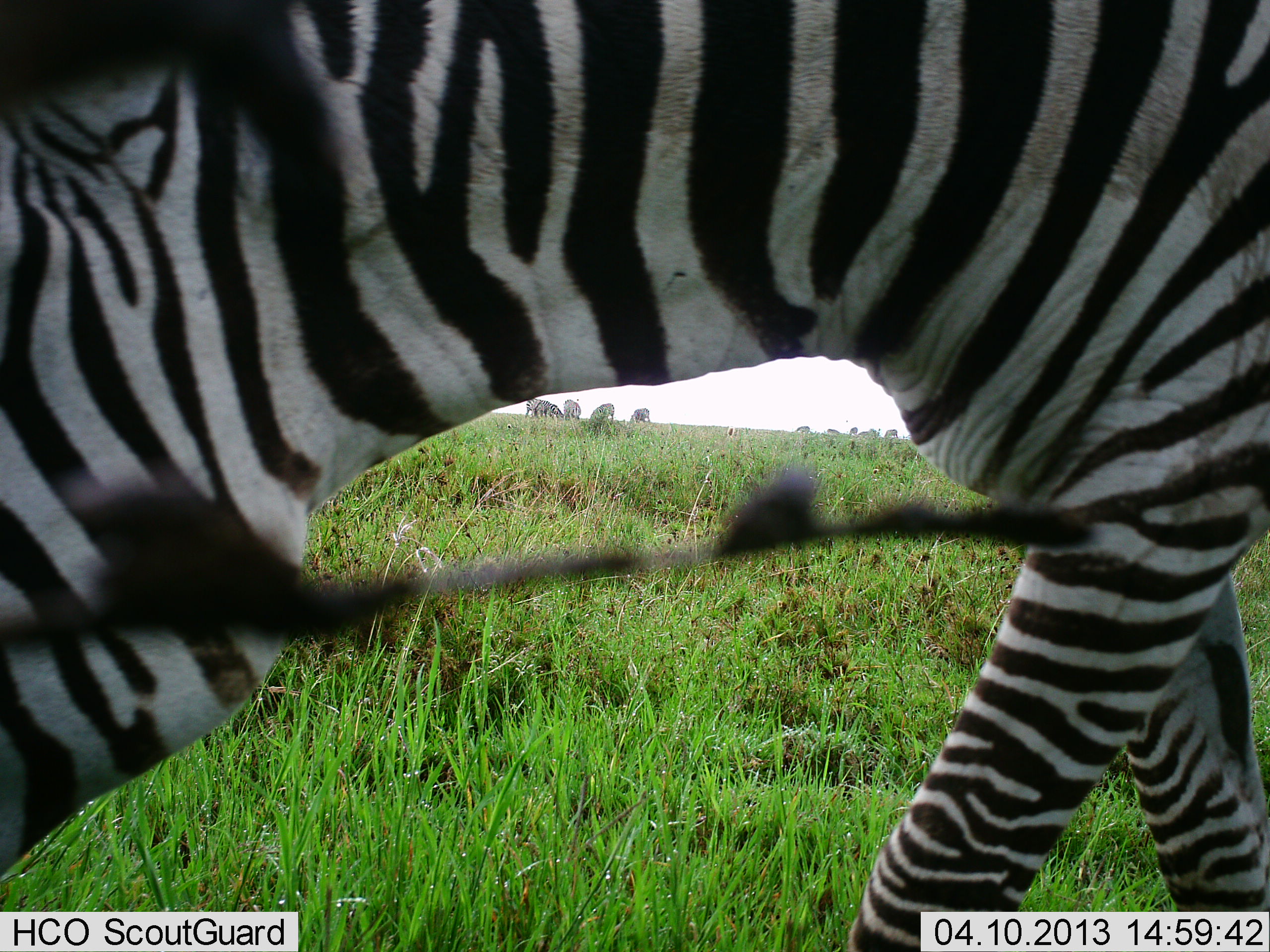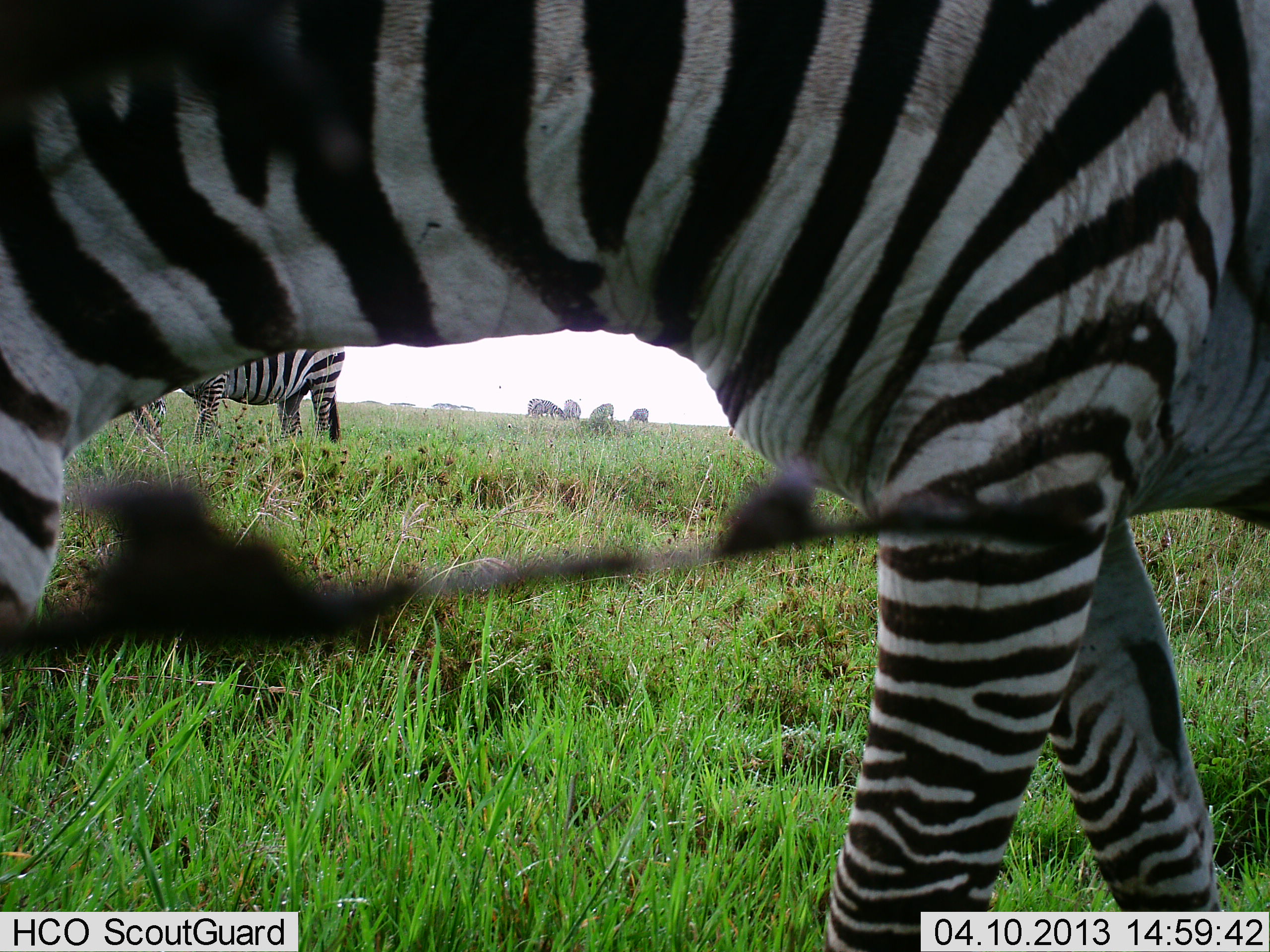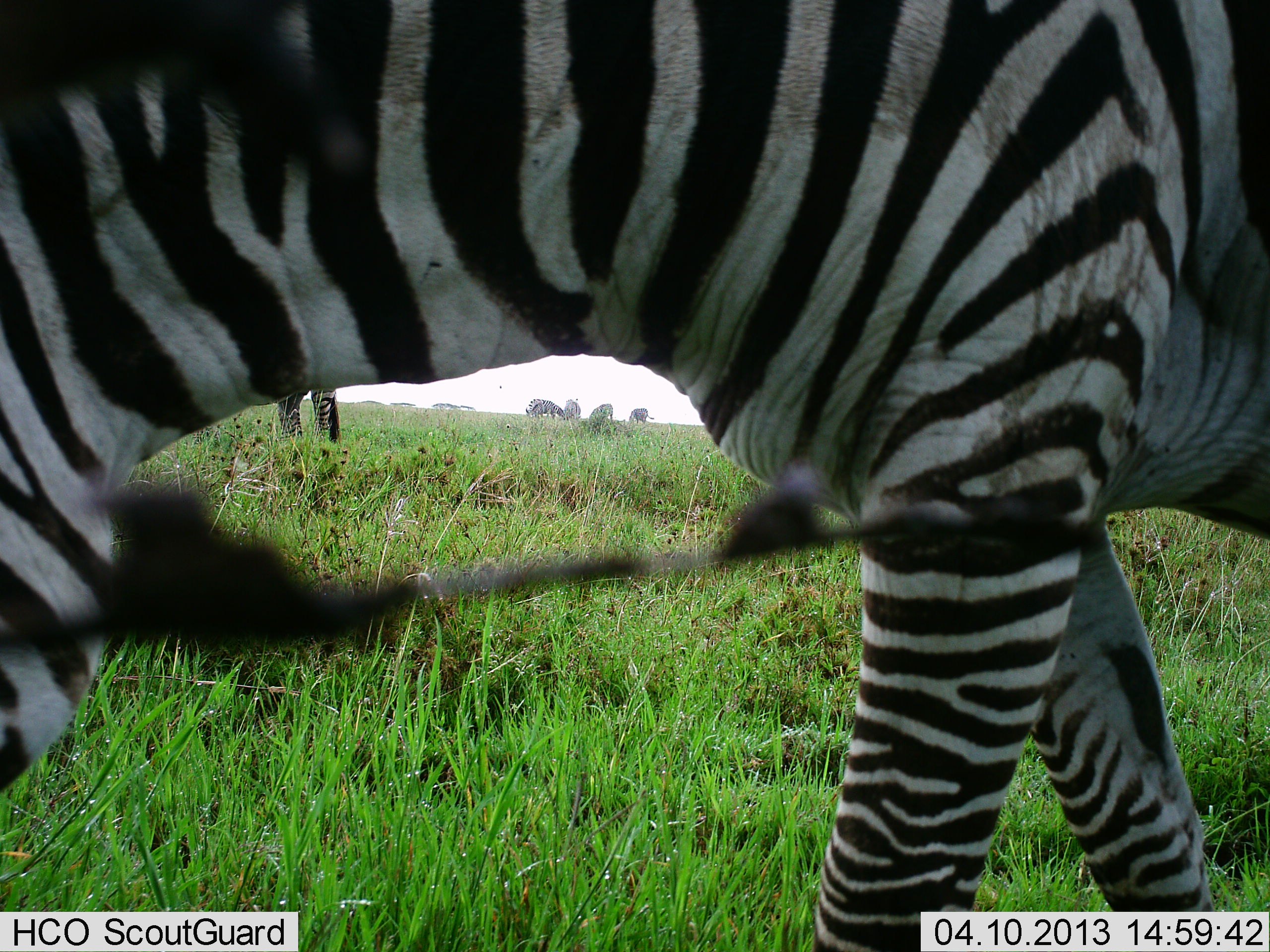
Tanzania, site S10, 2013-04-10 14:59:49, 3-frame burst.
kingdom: Animalia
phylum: Chordata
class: Mammalia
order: Perissodactyla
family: Equidae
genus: Equus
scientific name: Equus quagga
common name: plains zebra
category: zebra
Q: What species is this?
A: Zebra (plains zebra) (Equus quagga).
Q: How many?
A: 3.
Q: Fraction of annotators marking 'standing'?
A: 71%.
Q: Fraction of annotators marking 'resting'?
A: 3%.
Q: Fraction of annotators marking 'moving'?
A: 42%.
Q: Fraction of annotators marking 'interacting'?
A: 3%.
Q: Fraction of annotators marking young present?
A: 0%.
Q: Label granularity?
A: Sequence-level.